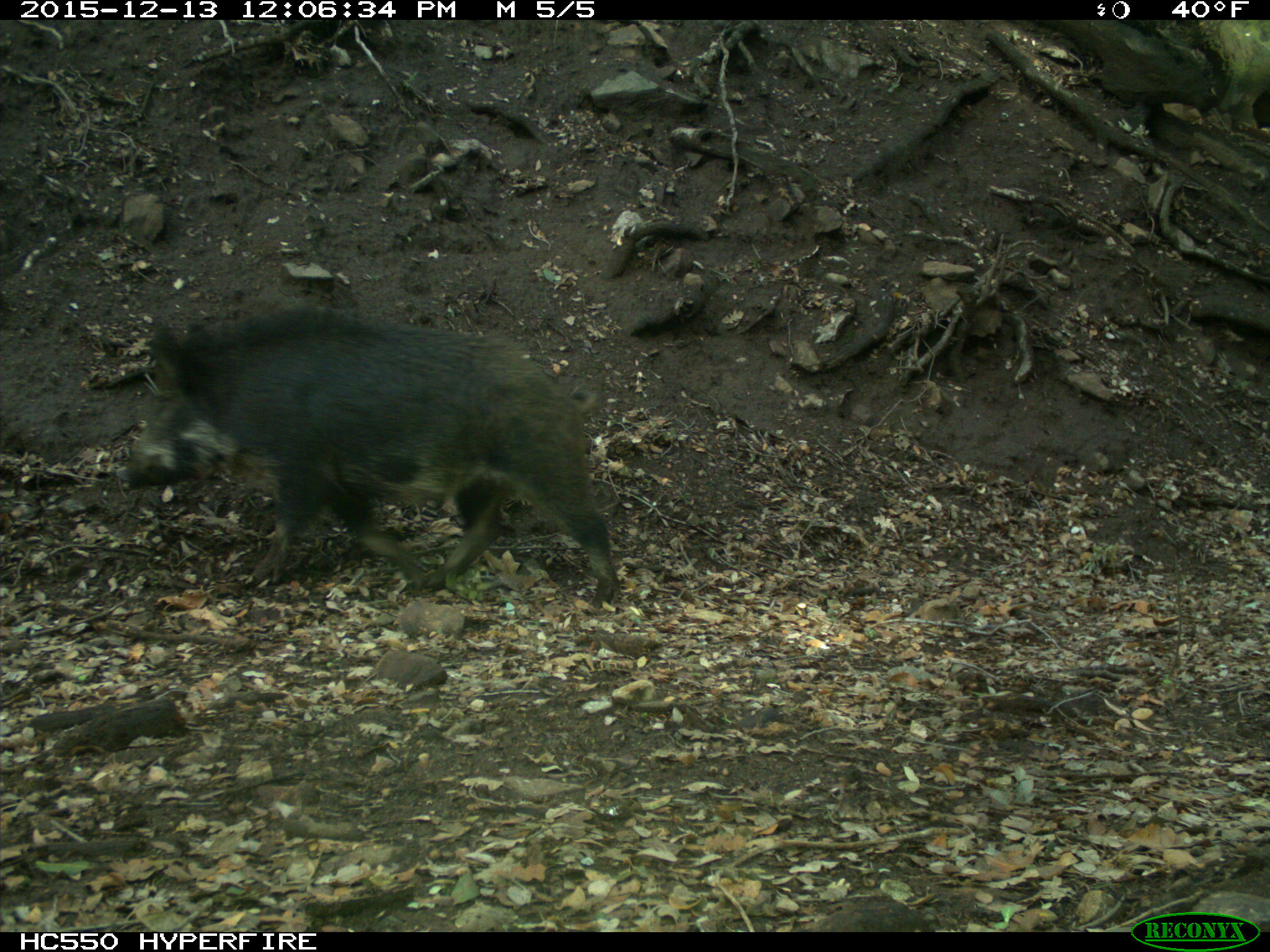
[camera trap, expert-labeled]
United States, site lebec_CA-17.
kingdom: Animalia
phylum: Chordata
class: Mammalia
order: Artiodactyla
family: Suidae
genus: Sus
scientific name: Sus scrofa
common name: wild boar